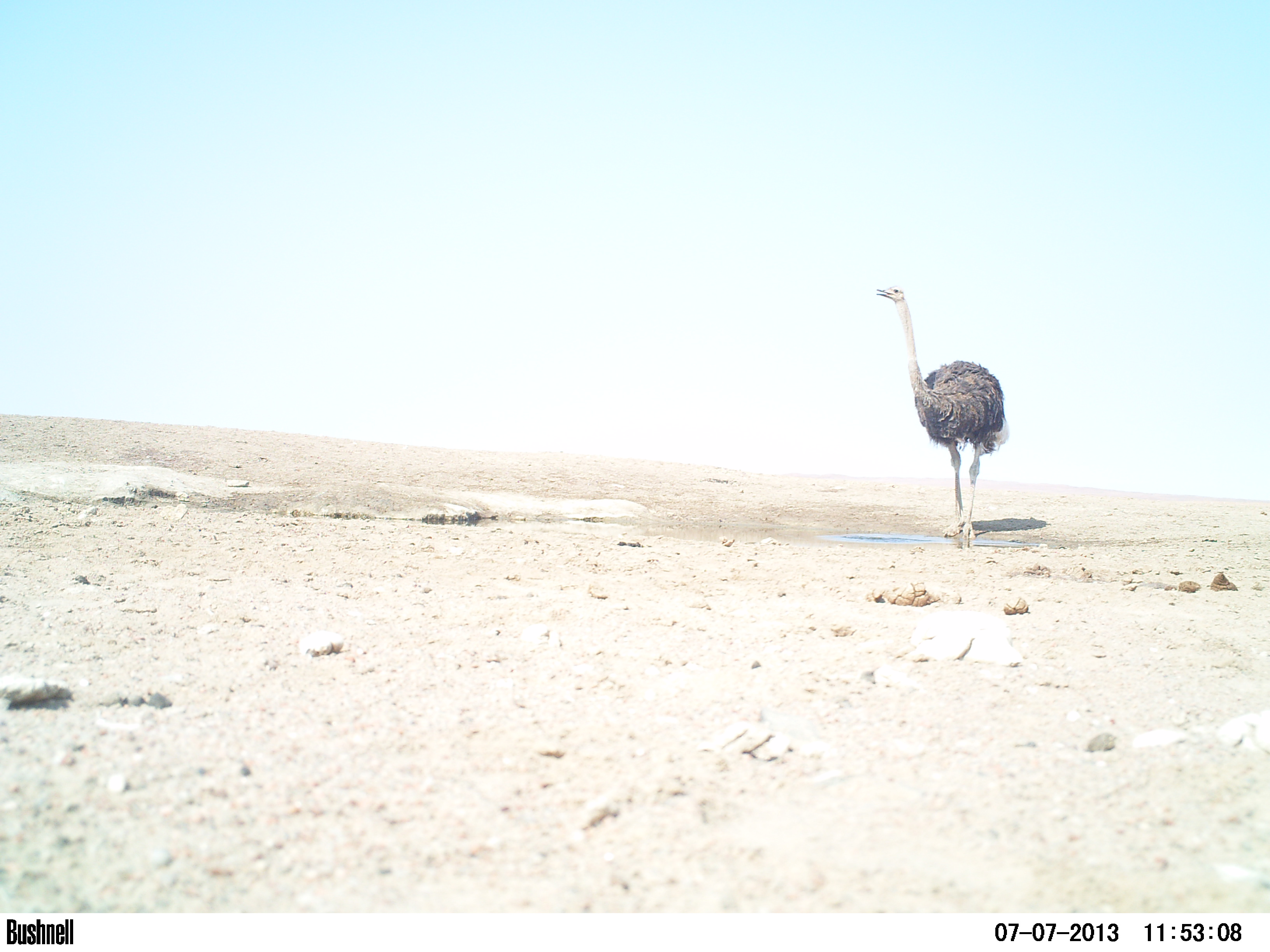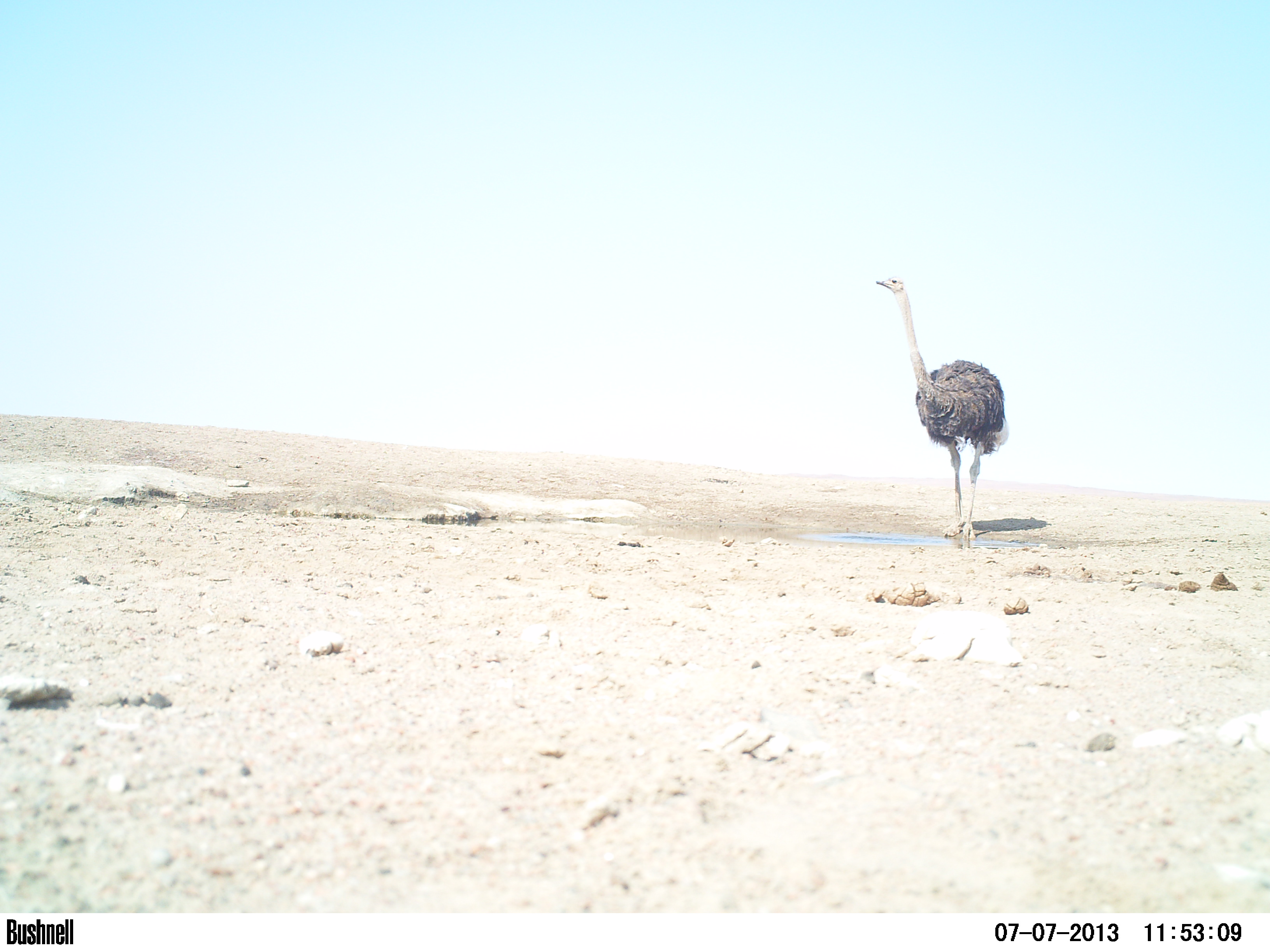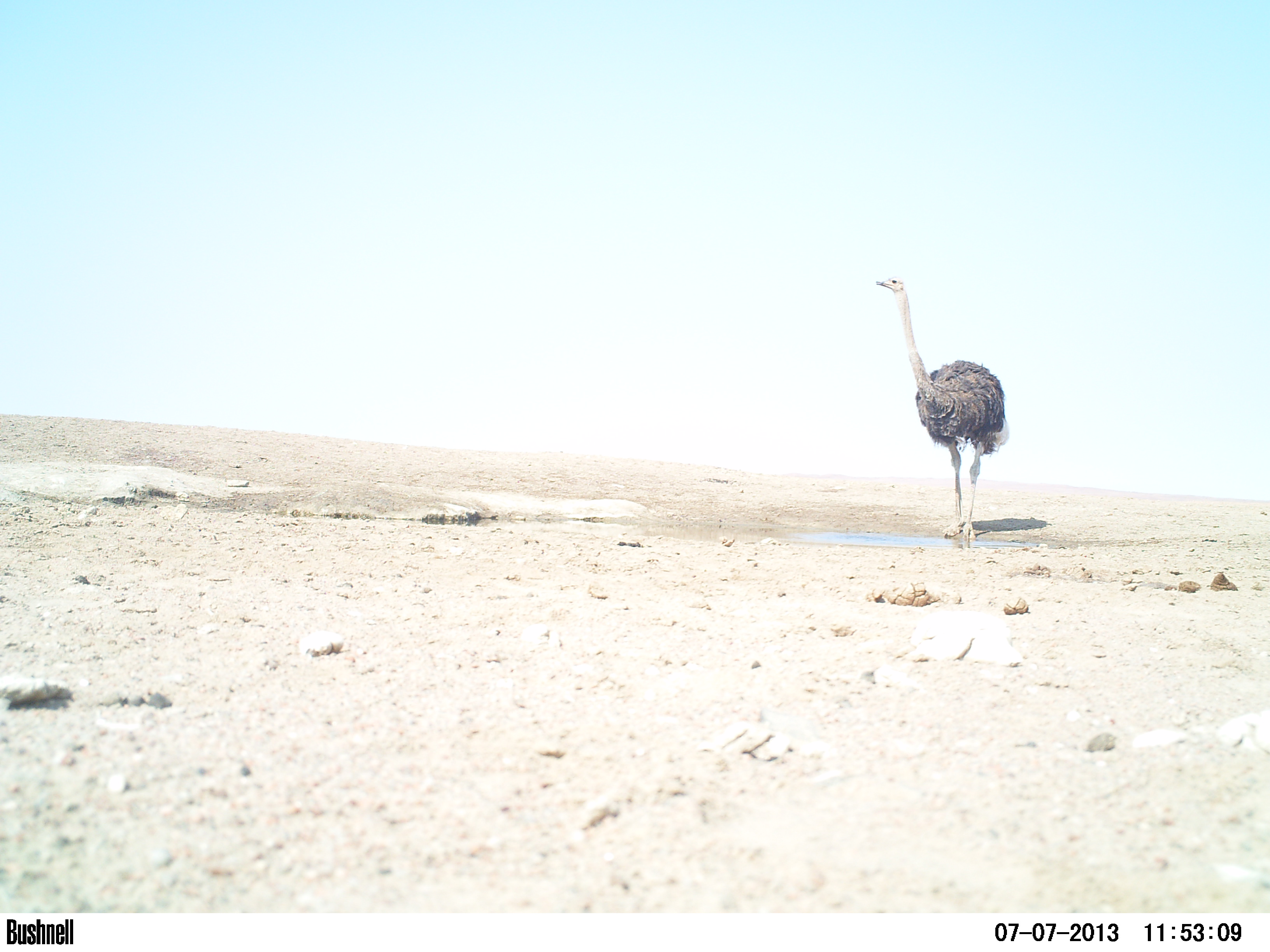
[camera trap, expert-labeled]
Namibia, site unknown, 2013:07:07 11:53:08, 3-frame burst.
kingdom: Animalia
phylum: Chordata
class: Aves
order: Struthioniformes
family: Struthionidae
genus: Struthio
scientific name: Struthio camelus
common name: common ostrich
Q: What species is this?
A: Struthio camelus (common ostrich).